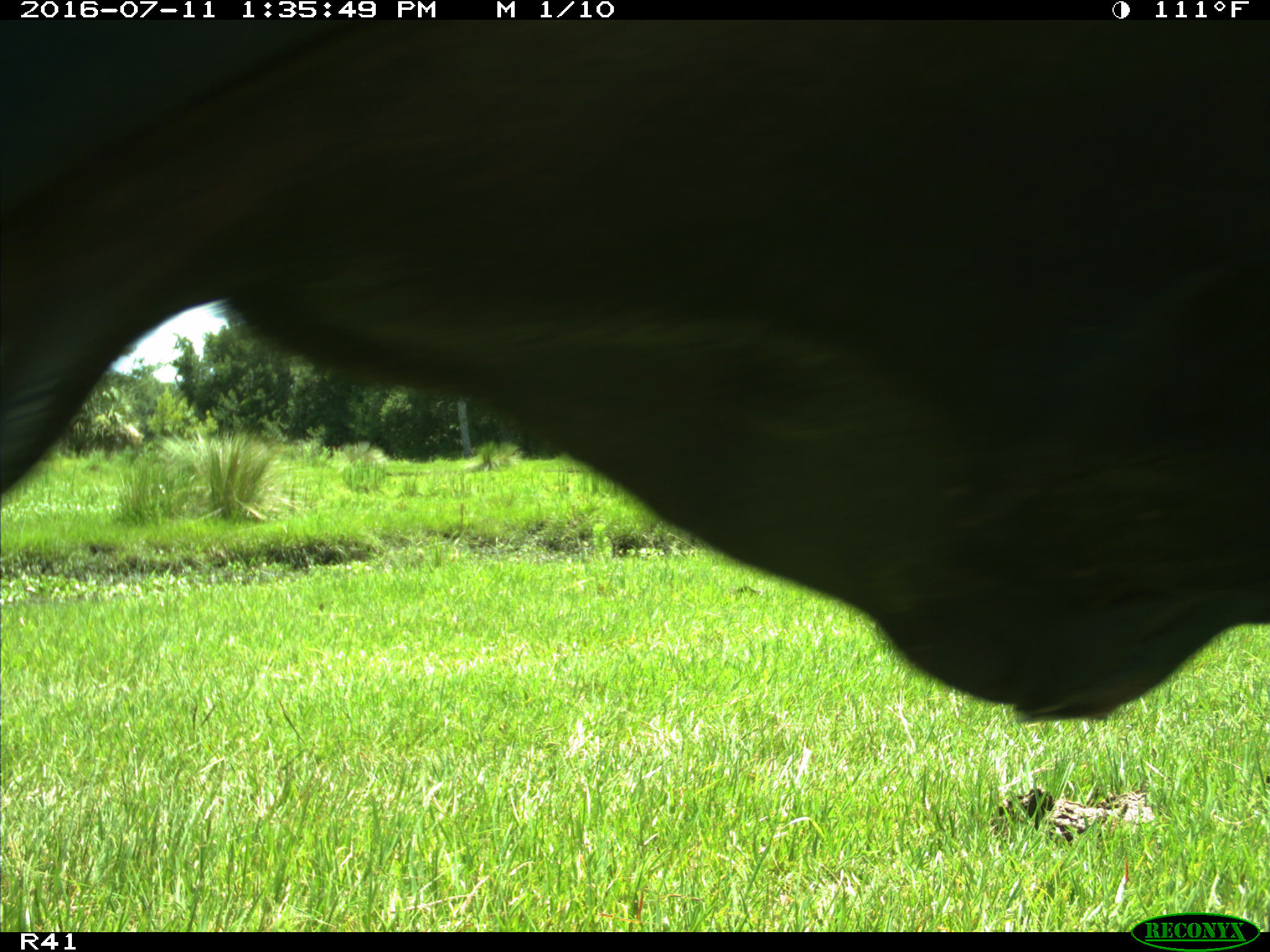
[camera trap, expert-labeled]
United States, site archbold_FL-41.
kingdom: Animalia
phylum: Chordata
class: Mammalia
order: Artiodactyla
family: Bovidae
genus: Bos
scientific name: Bos taurus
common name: domestic cow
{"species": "Bos taurus (domestic cow)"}